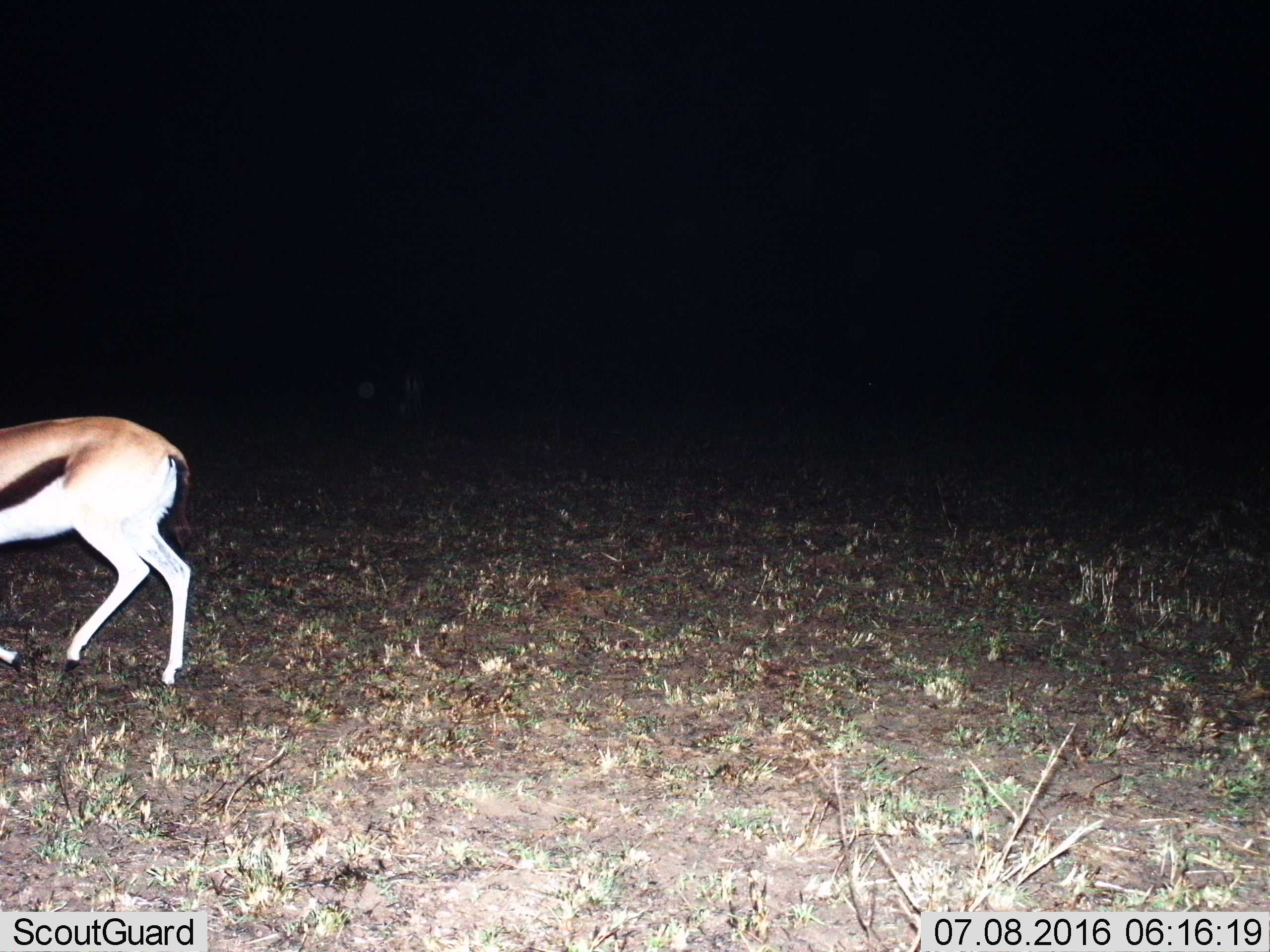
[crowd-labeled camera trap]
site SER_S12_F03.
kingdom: Animalia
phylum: Chordata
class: Mammalia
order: Artiodactyla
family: Bovidae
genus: Eudorcas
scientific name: Eudorcas thomsonii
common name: thomson's gazelle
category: gazellethomsons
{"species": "gazellethomsons (thomson's gazelle) (Eudorcas thomsonii)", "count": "1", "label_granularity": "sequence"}